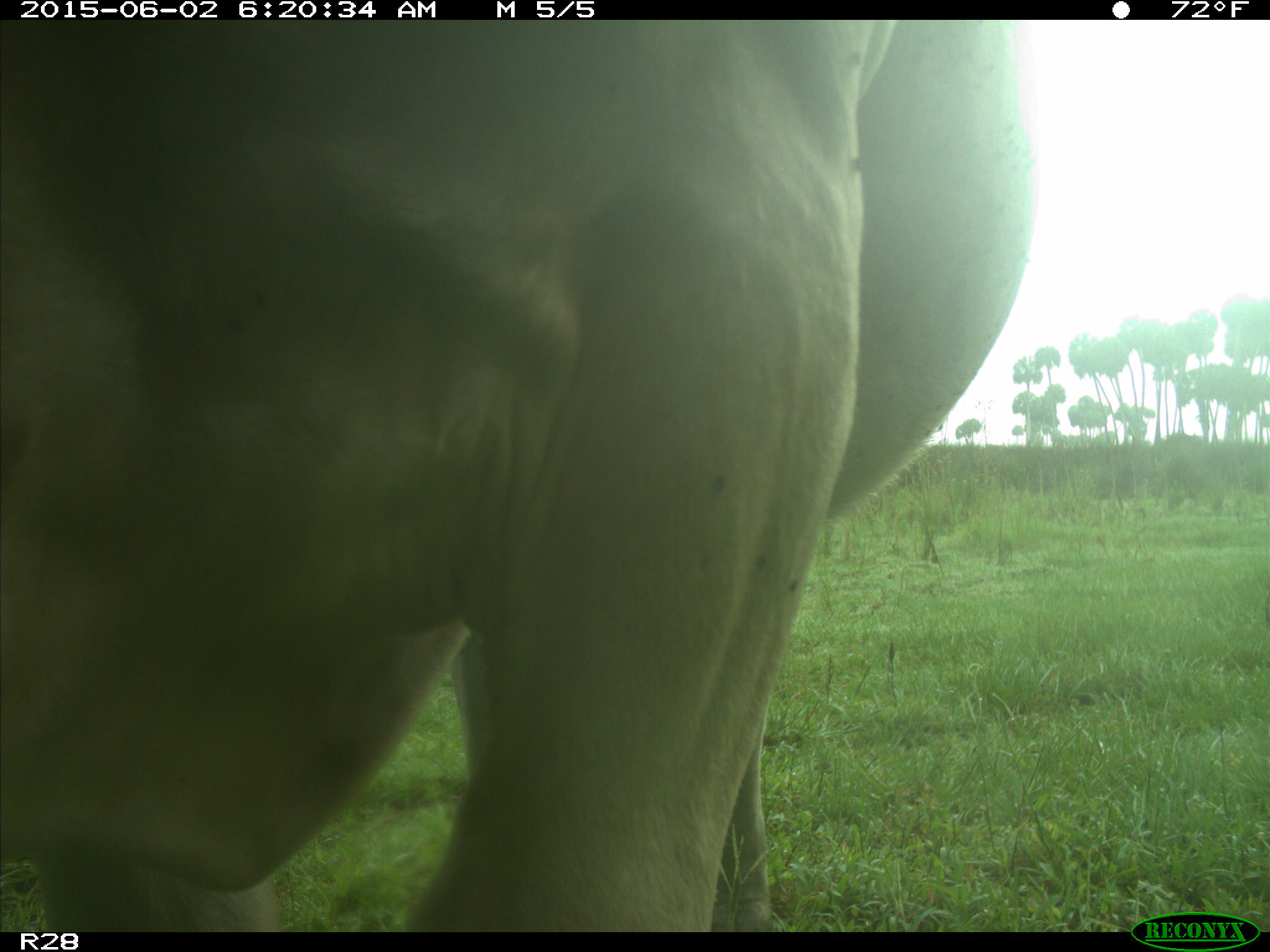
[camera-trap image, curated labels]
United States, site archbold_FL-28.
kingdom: Animalia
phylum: Chordata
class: Mammalia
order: Artiodactyla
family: Bovidae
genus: Bos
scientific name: Bos taurus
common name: domestic cow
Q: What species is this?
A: Bos taurus (domestic cow).